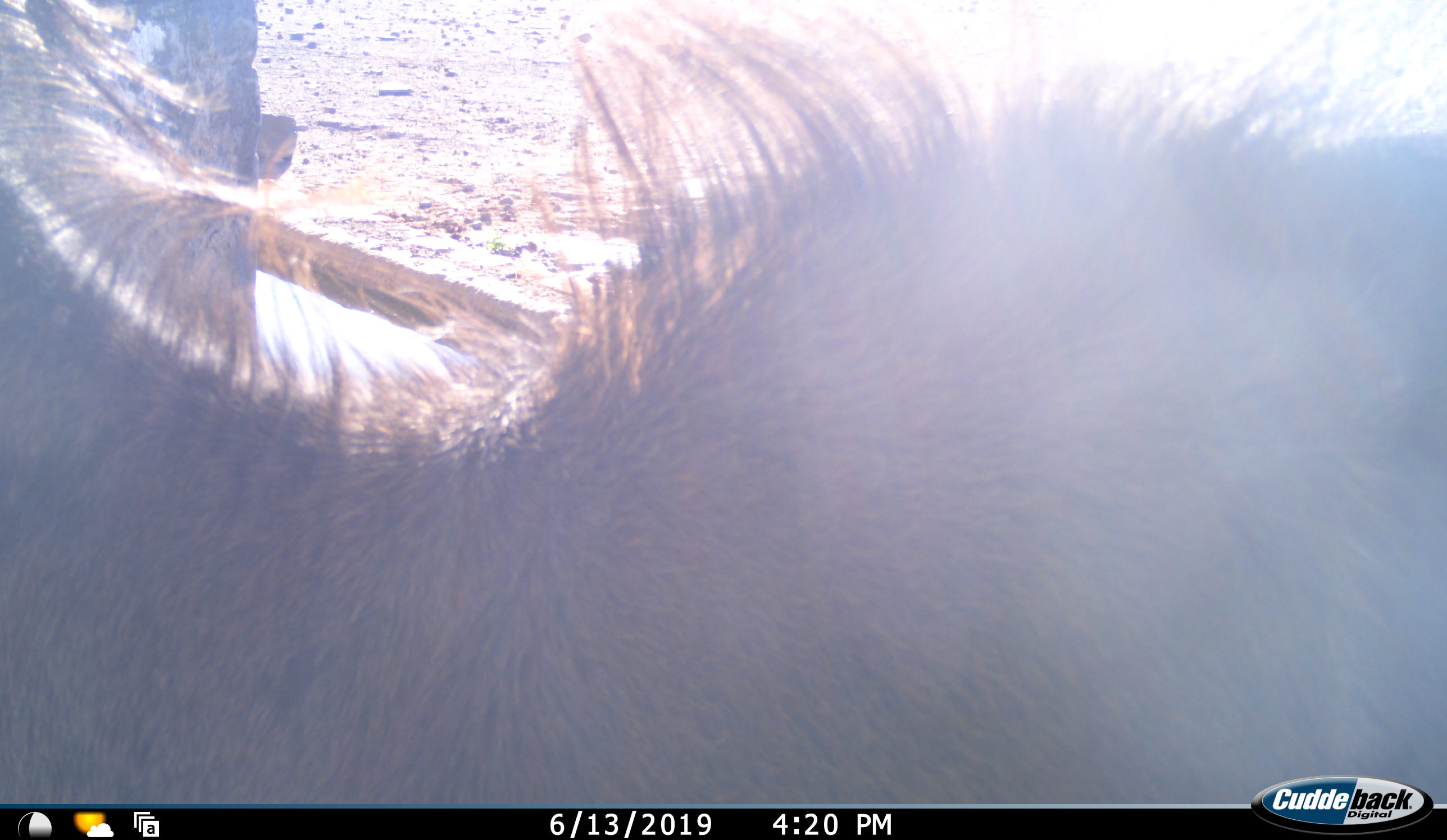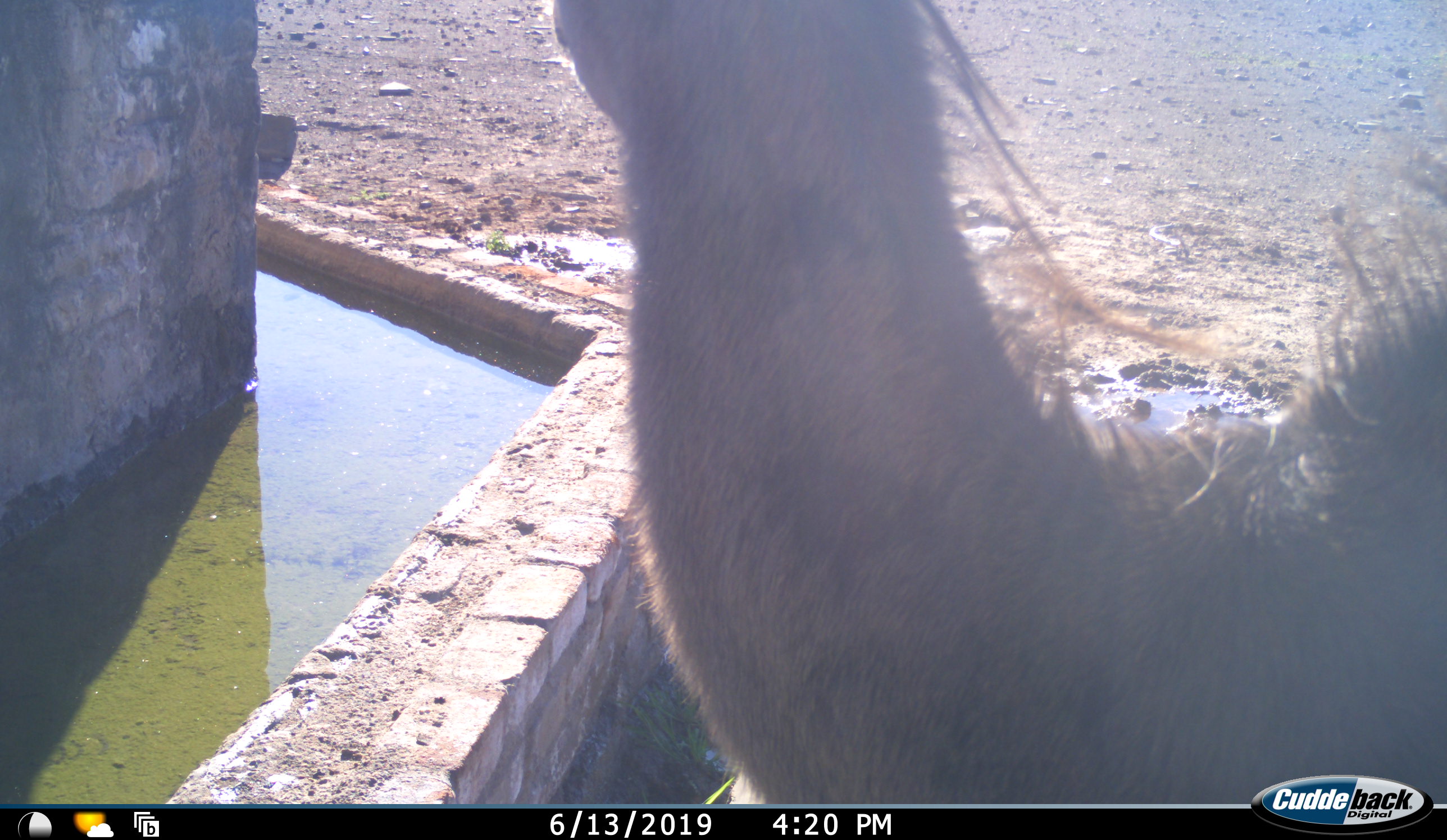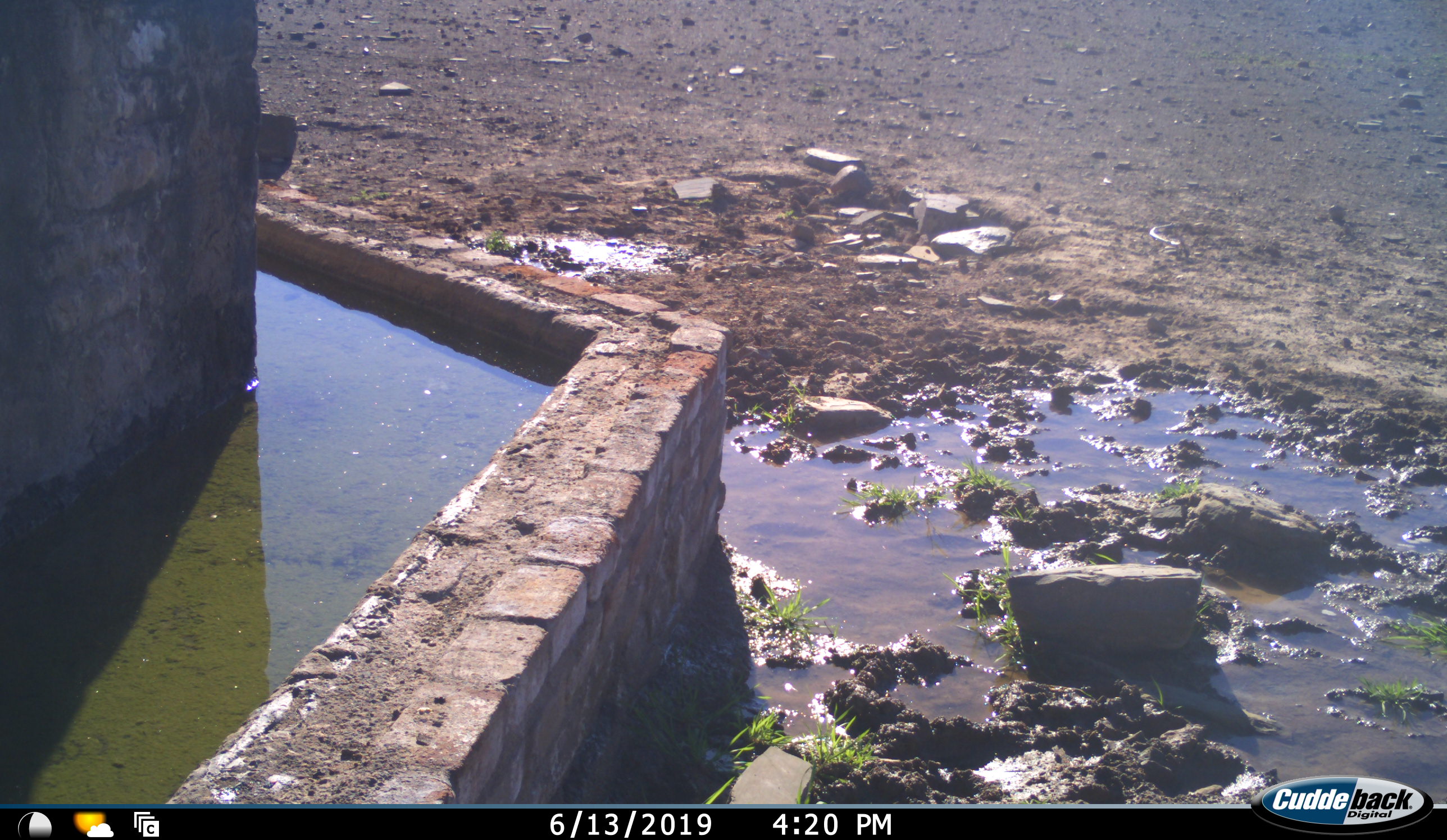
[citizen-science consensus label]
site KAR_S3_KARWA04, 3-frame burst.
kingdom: Animalia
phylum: Chordata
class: Mammalia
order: Artiodactyla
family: Bovidae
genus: Tragelaphus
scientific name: Tragelaphus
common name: kudu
Kudu (Tragelaphus), count 1. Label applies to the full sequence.